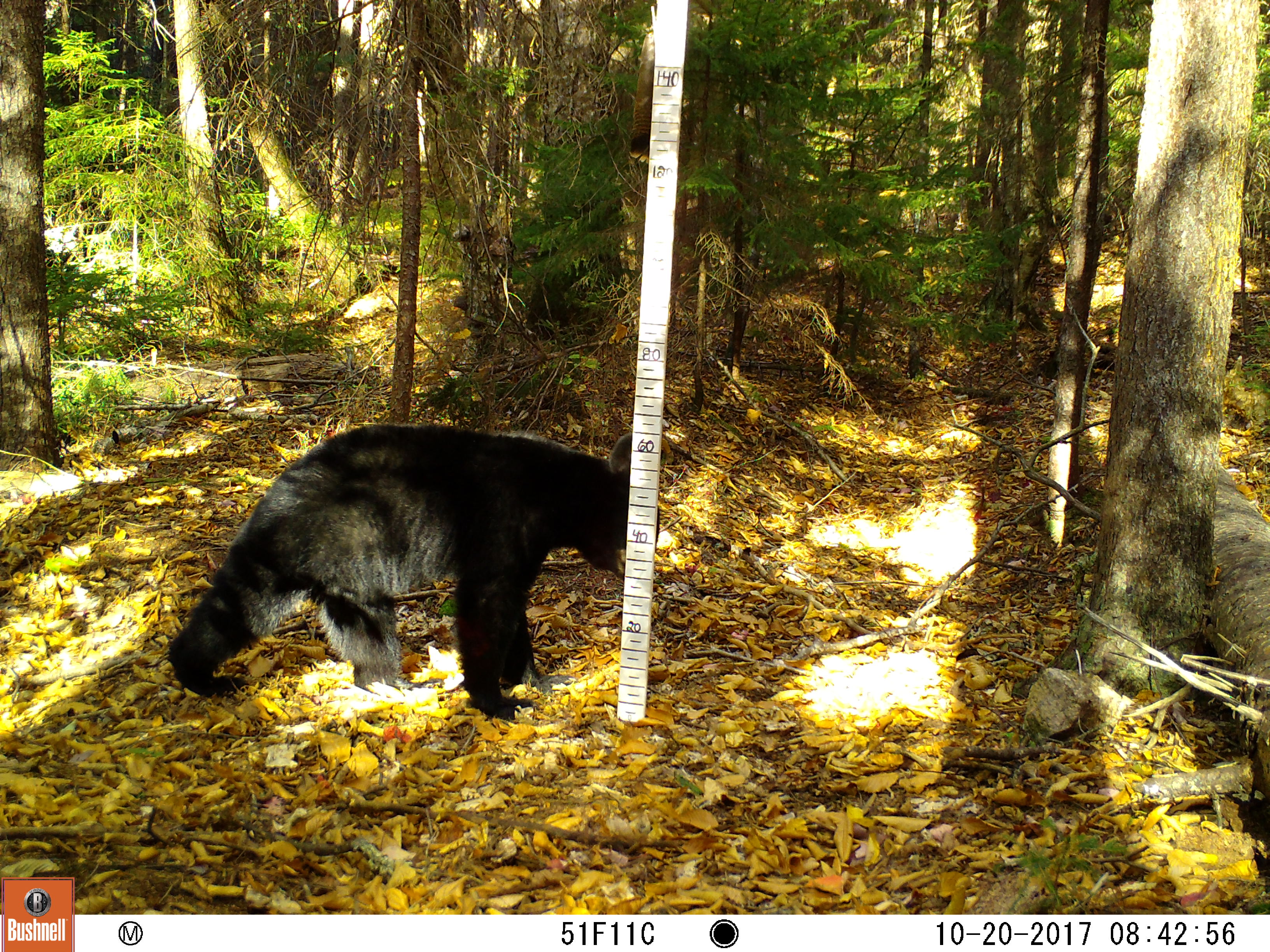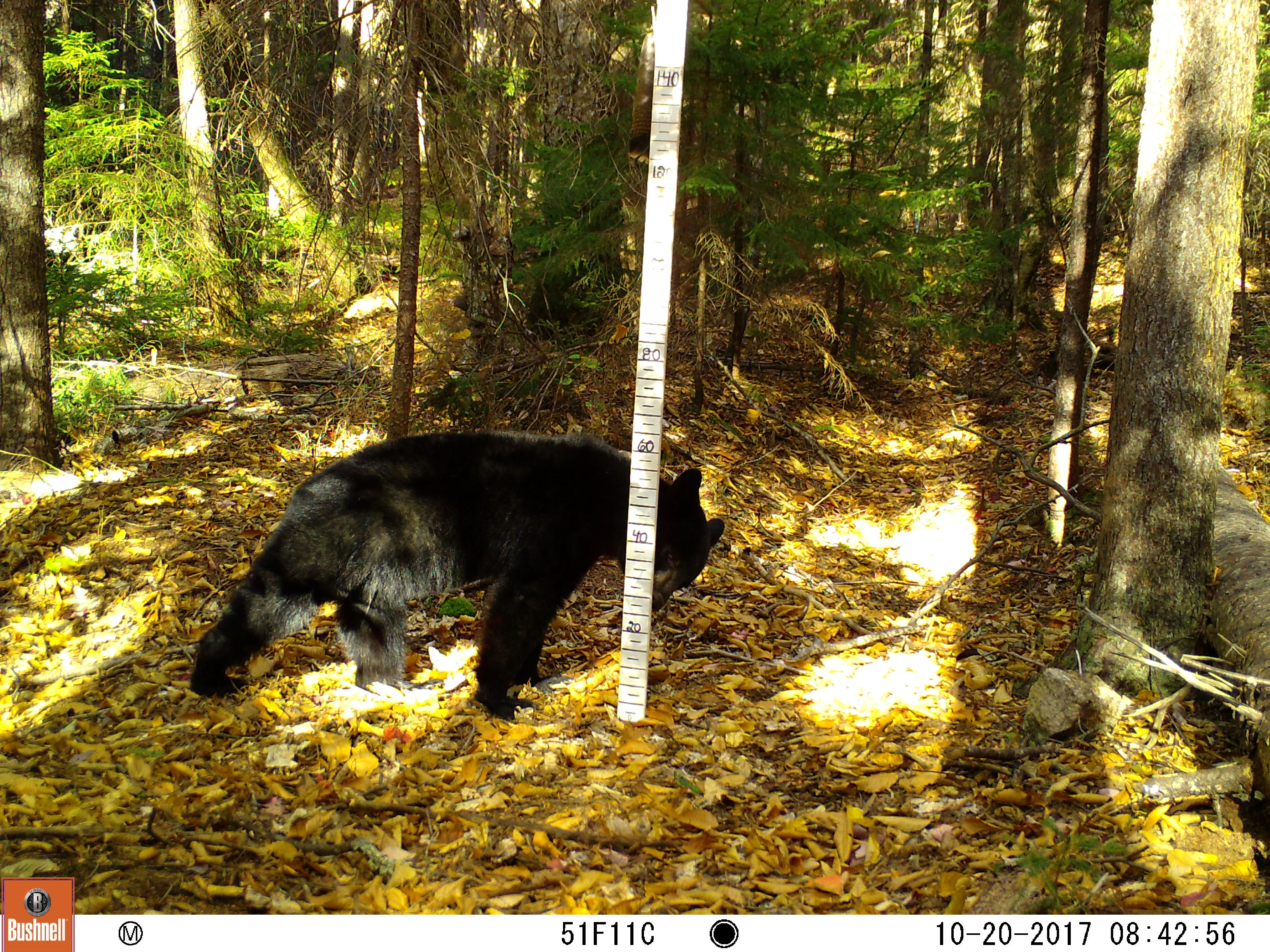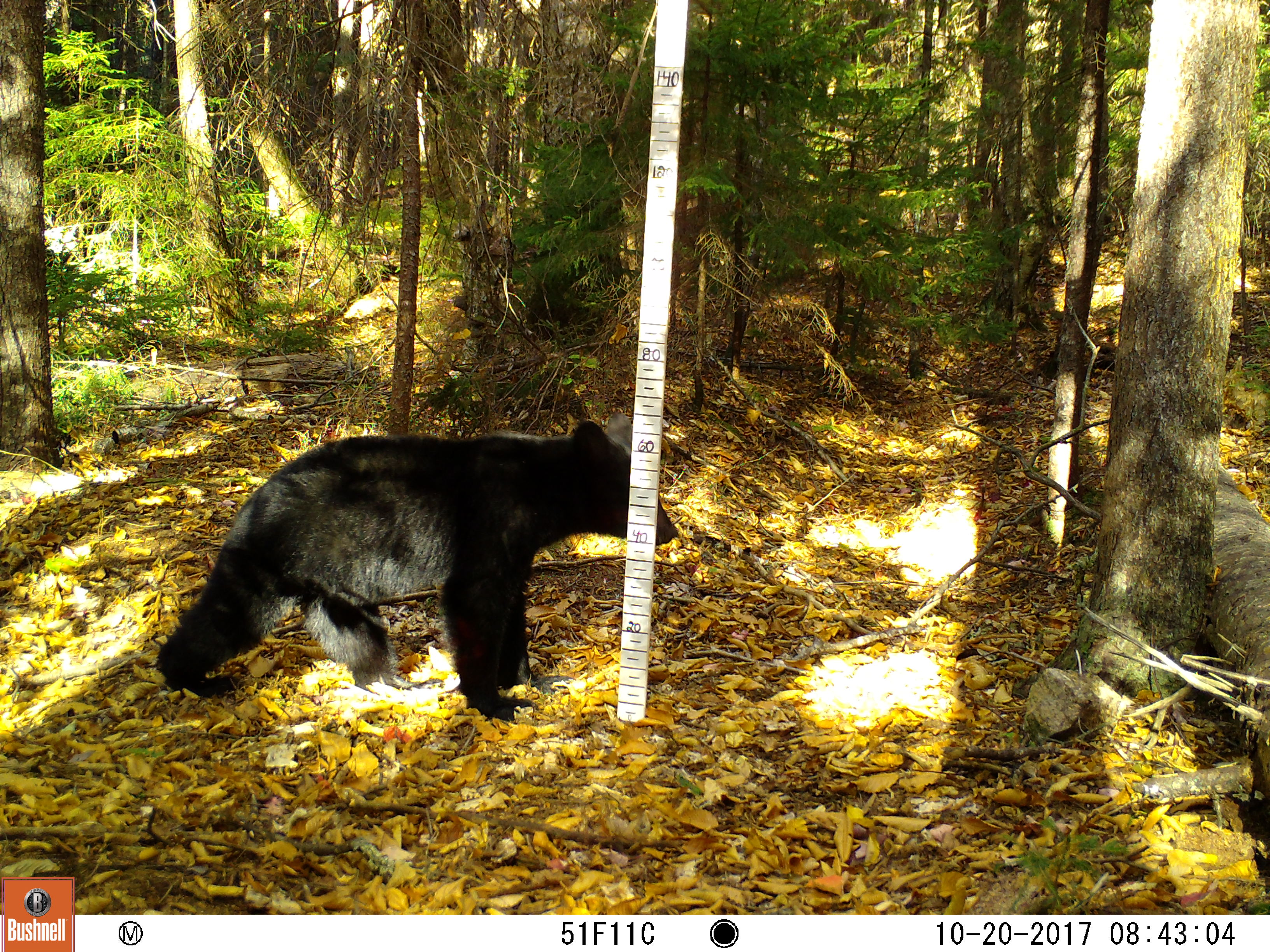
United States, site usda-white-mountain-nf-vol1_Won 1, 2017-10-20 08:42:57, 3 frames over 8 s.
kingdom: Animalia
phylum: Chordata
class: Mammalia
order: Carnivora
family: Ursidae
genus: Ursus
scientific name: Ursus americanus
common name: black bear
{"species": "black bear (Ursus americanus)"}